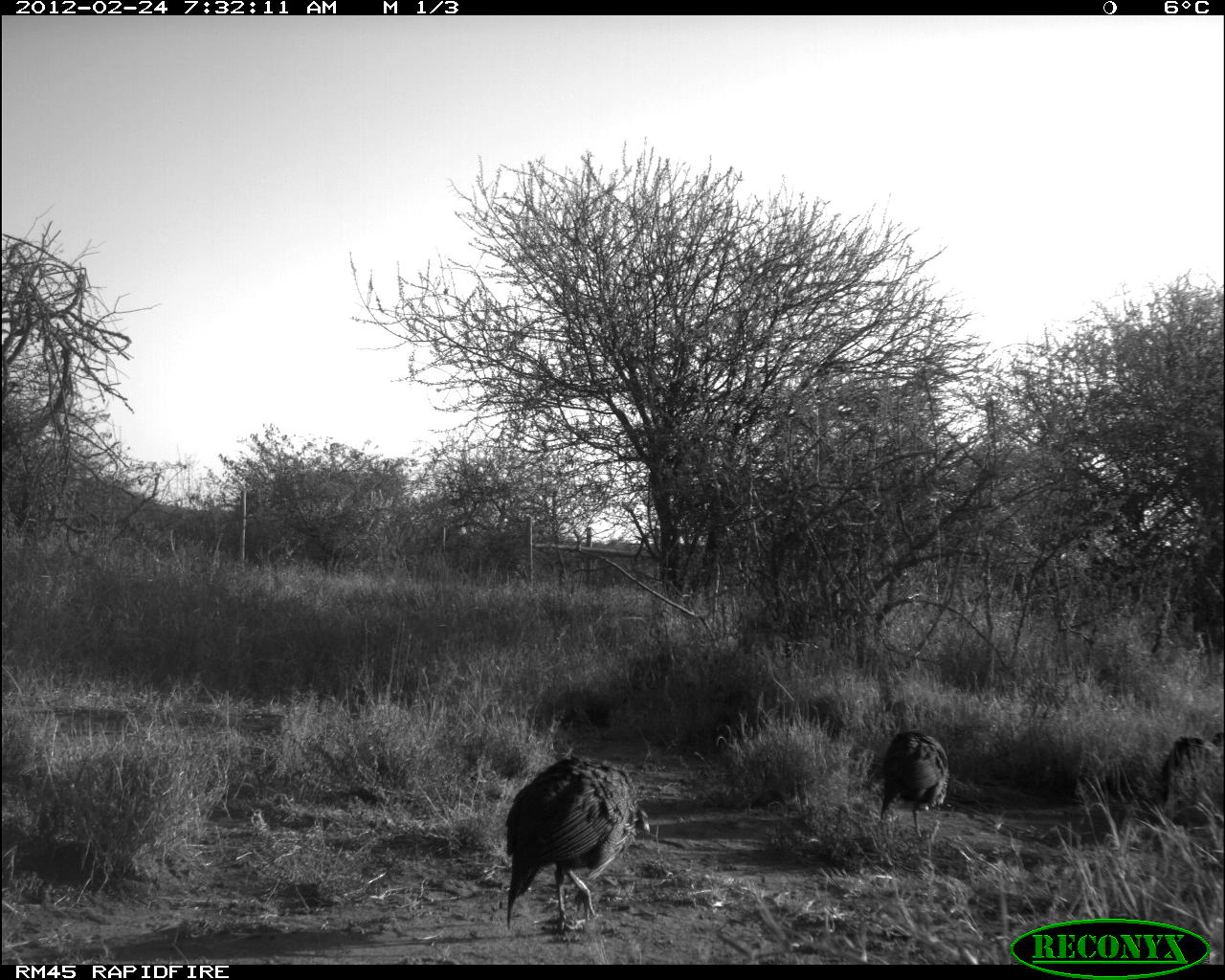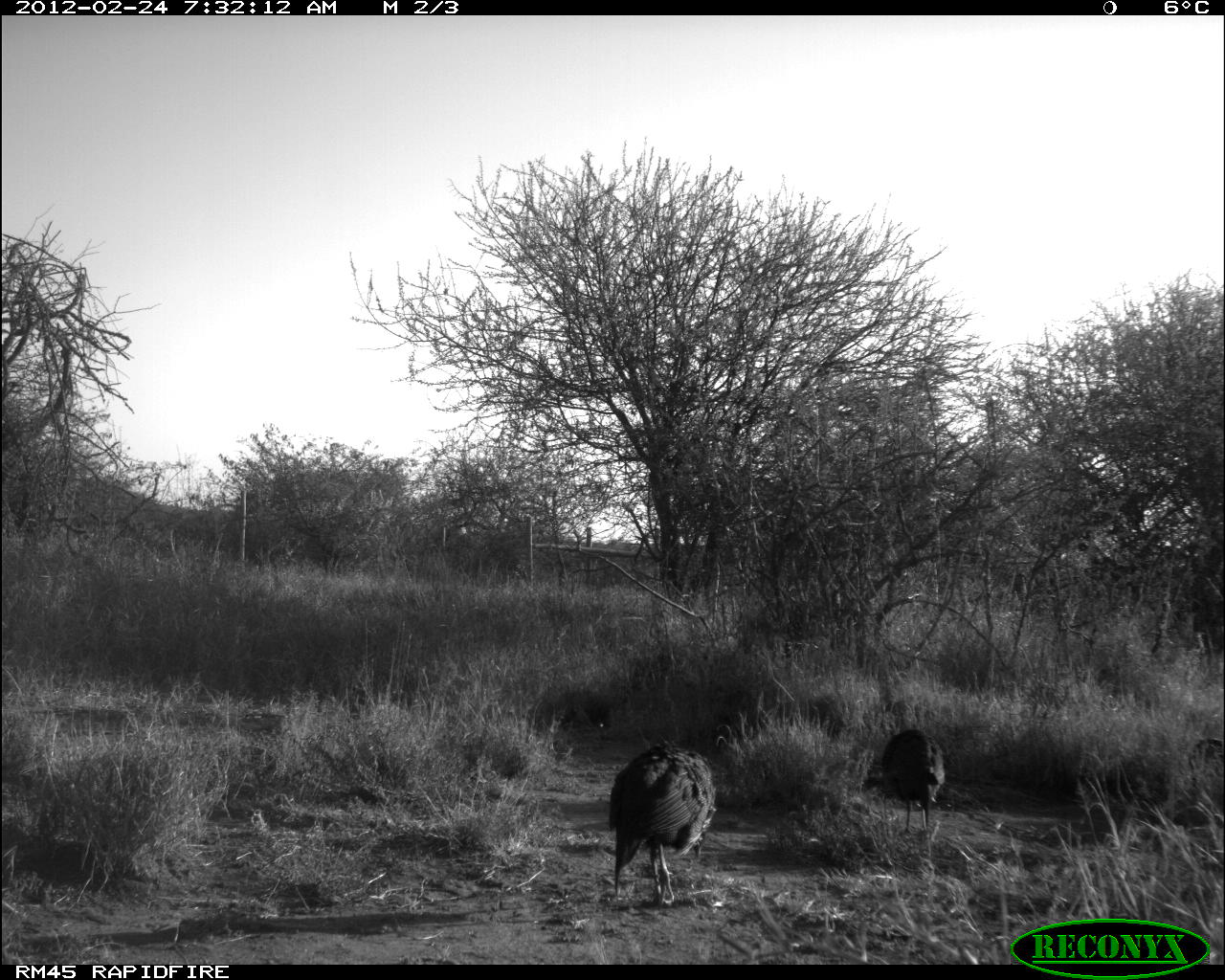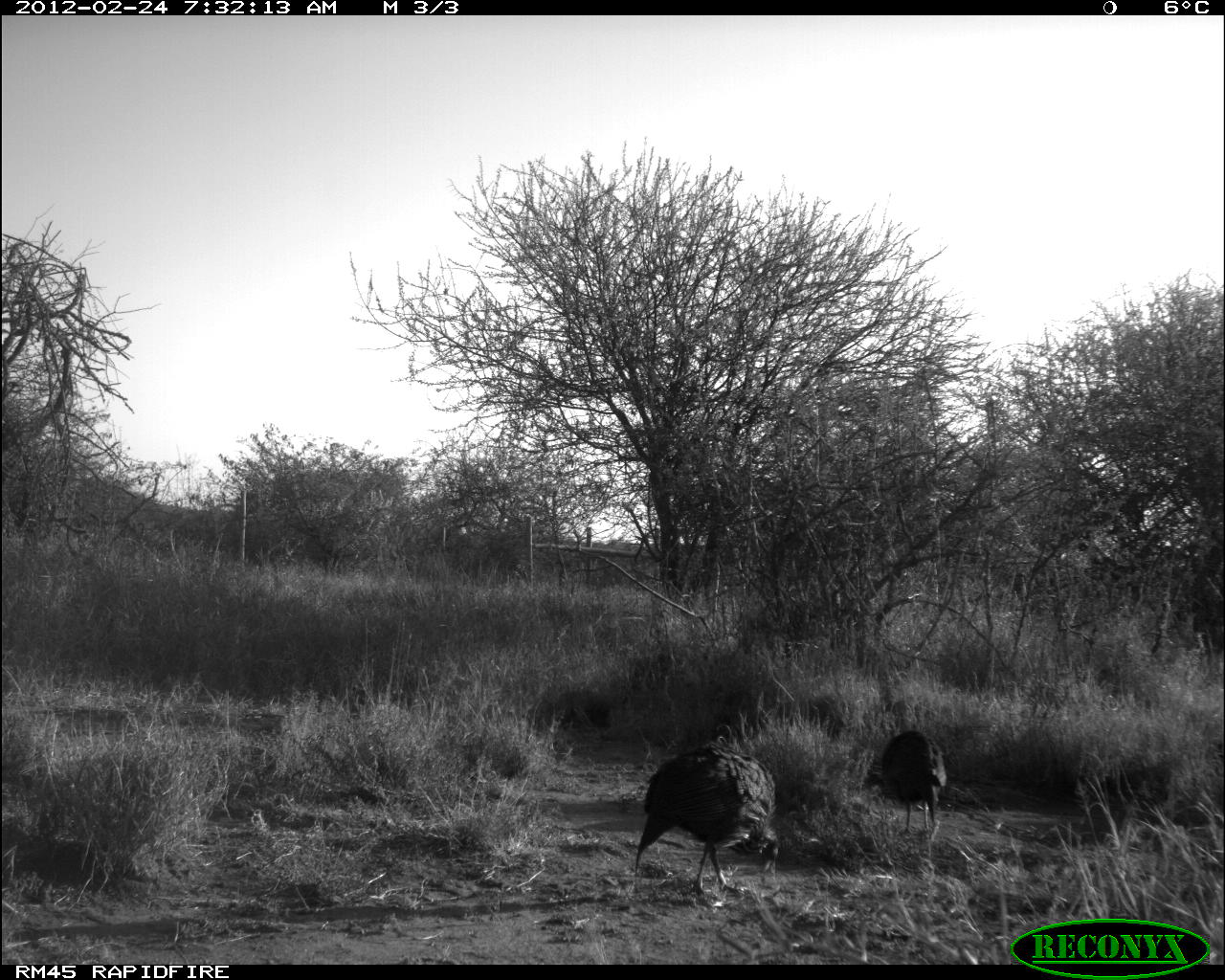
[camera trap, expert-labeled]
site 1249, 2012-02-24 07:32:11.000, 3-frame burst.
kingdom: Animalia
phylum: Chordata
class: Aves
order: Galliformes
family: Numididae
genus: Acryllium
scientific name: Acryllium vulturinum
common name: vulturine guineafowl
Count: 3.